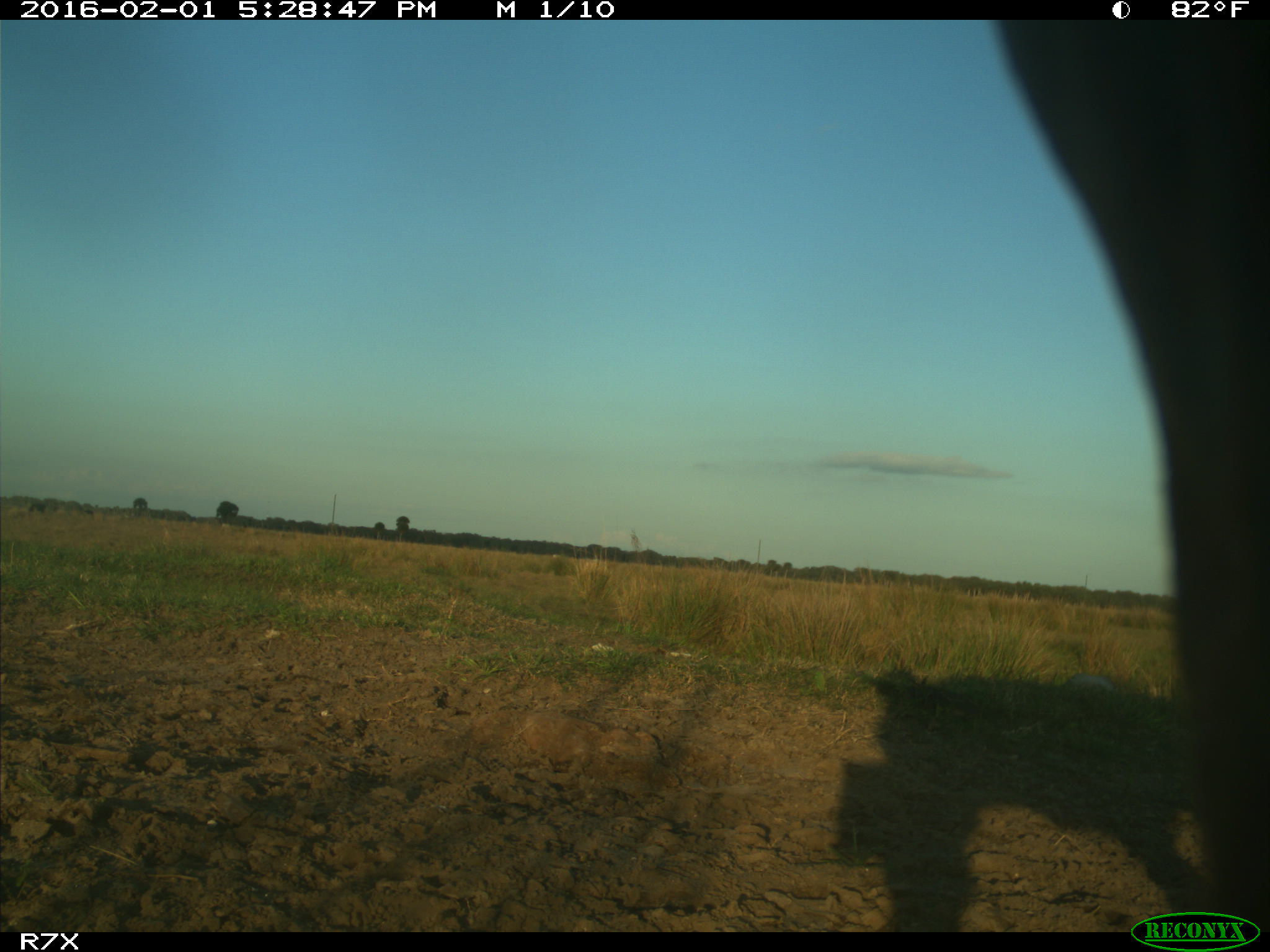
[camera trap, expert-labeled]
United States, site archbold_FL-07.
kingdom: Animalia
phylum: Chordata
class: Mammalia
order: Artiodactyla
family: Bovidae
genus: Bos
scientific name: Bos taurus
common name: domestic cow